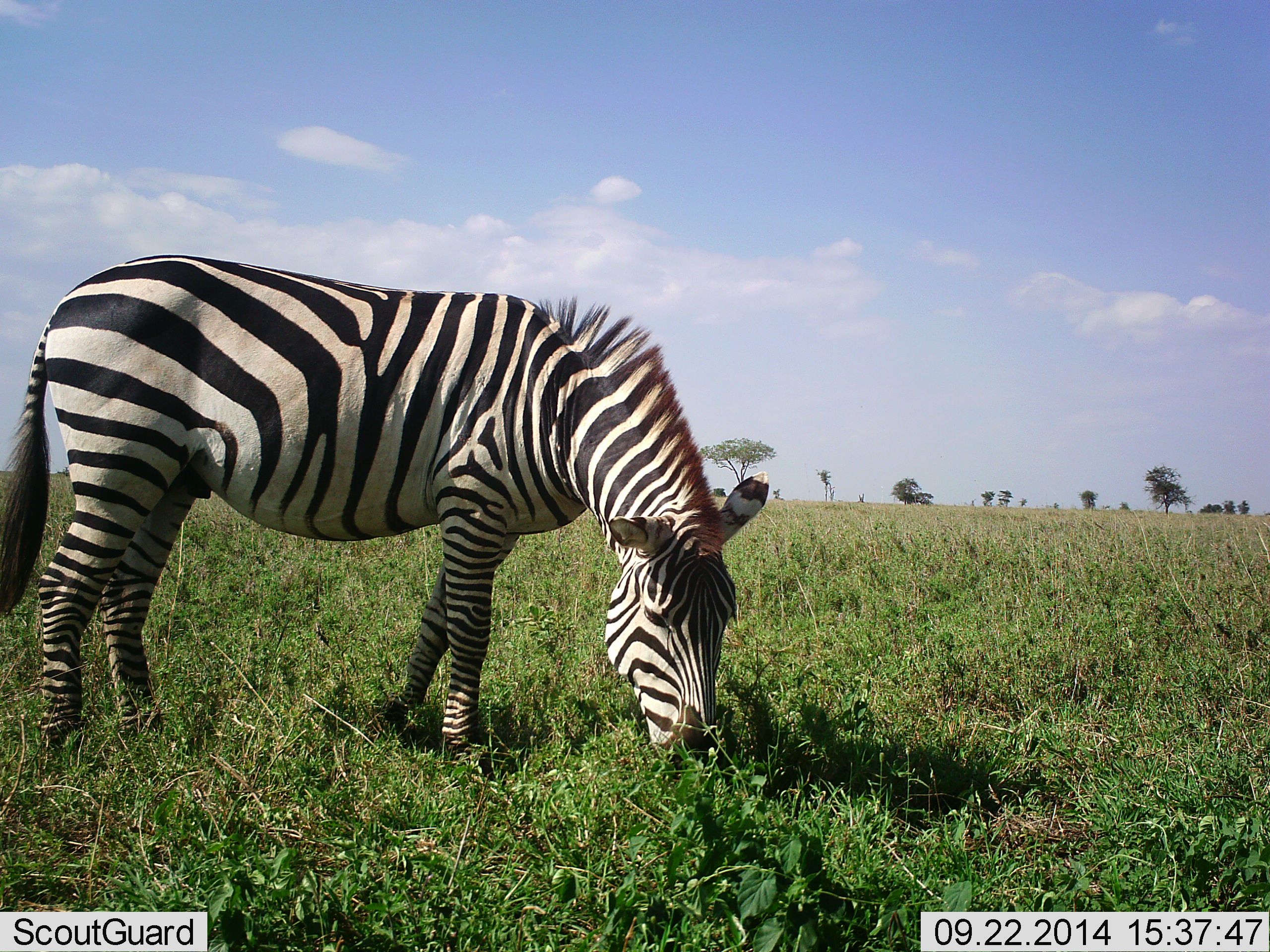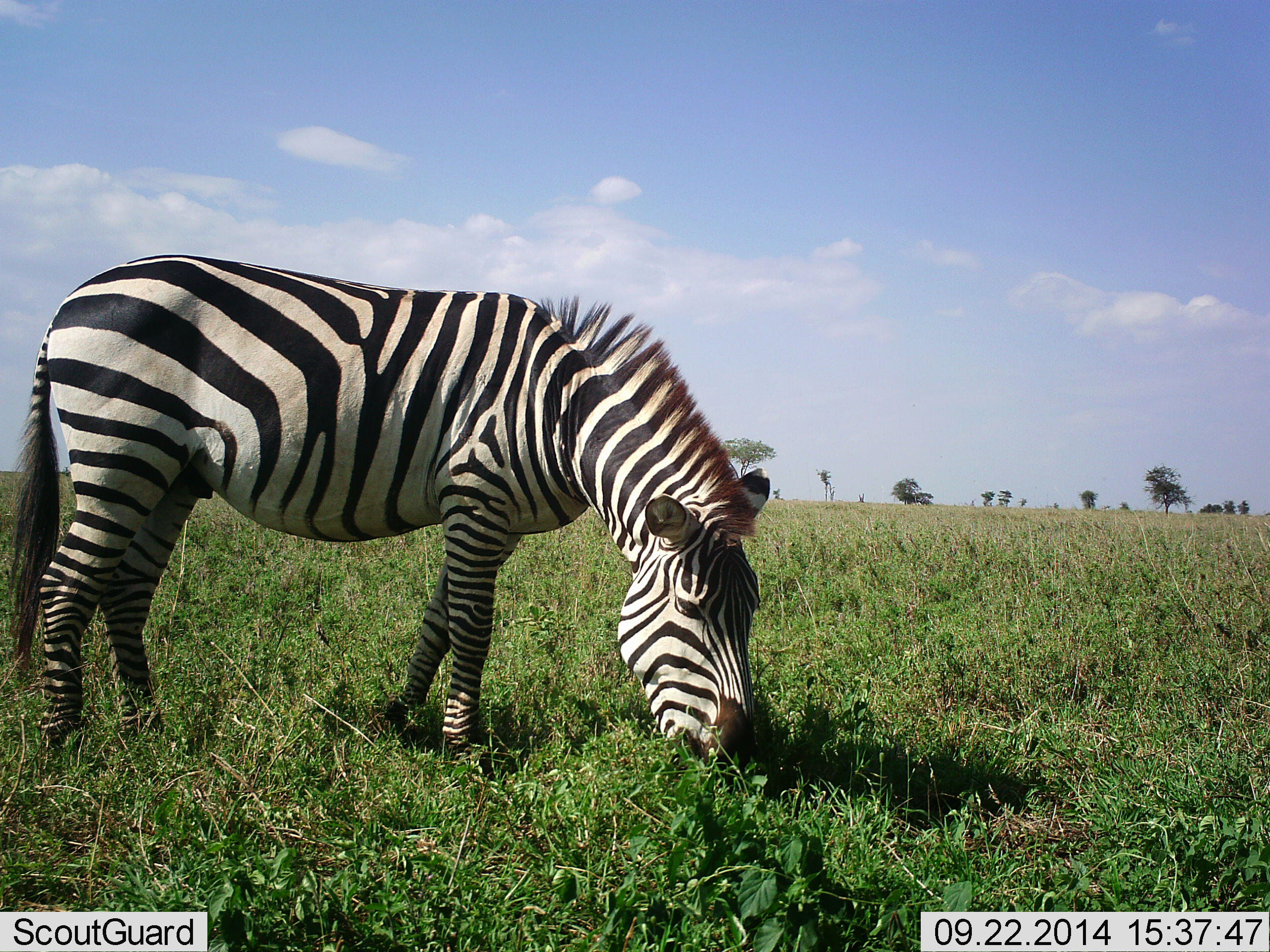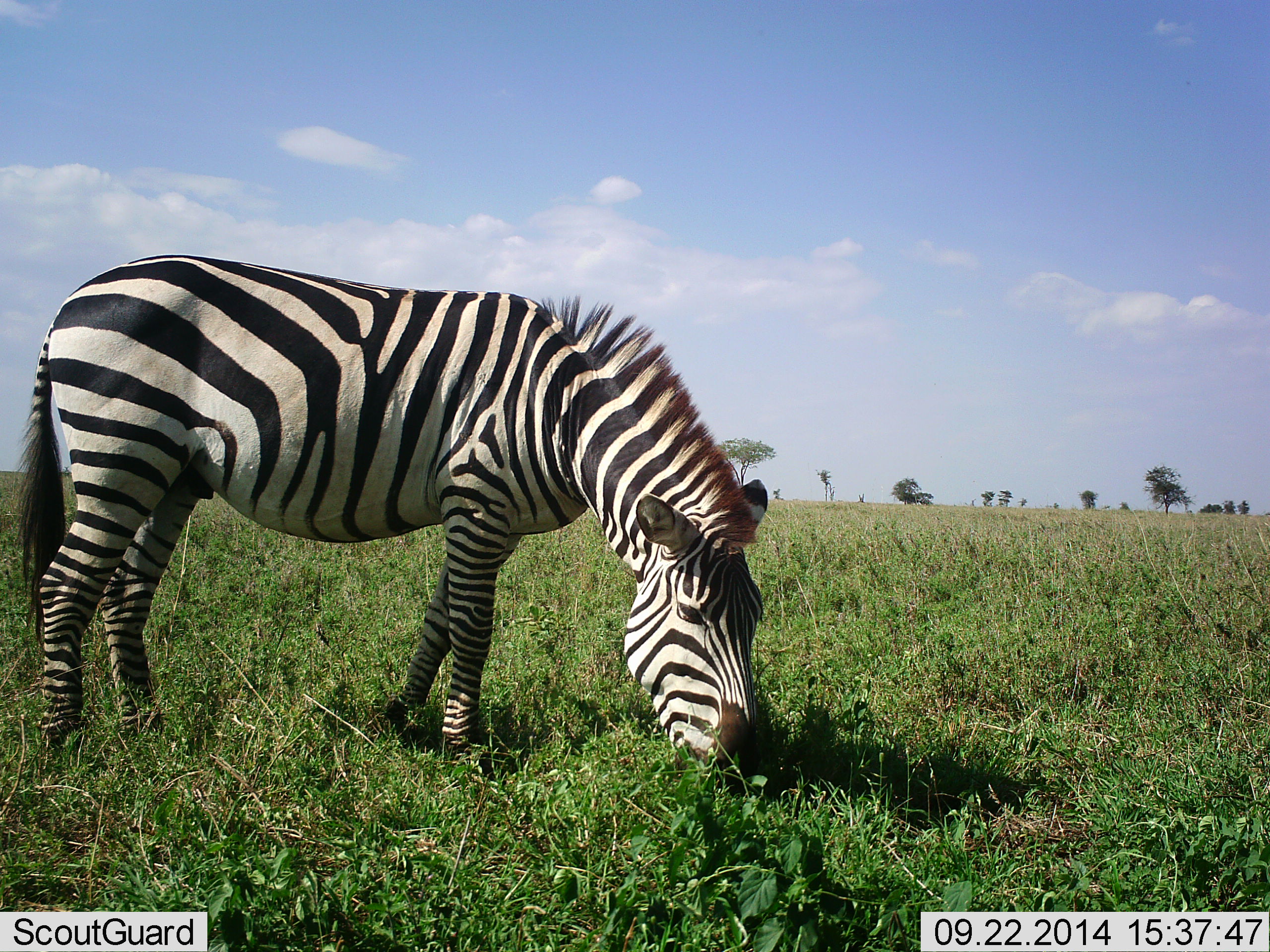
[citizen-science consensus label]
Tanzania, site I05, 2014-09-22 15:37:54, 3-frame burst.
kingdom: Animalia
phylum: Chordata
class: Mammalia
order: Perissodactyla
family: Equidae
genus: Equus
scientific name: Equus quagga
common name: plains zebra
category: zebra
Zebra (plains zebra) (Equus quagga), count 1. Behavior (volunteer vote fractions): standing 10%, resting 0%, moving 0%, interacting 0%. Young present (vote fraction): 0%. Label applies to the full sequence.